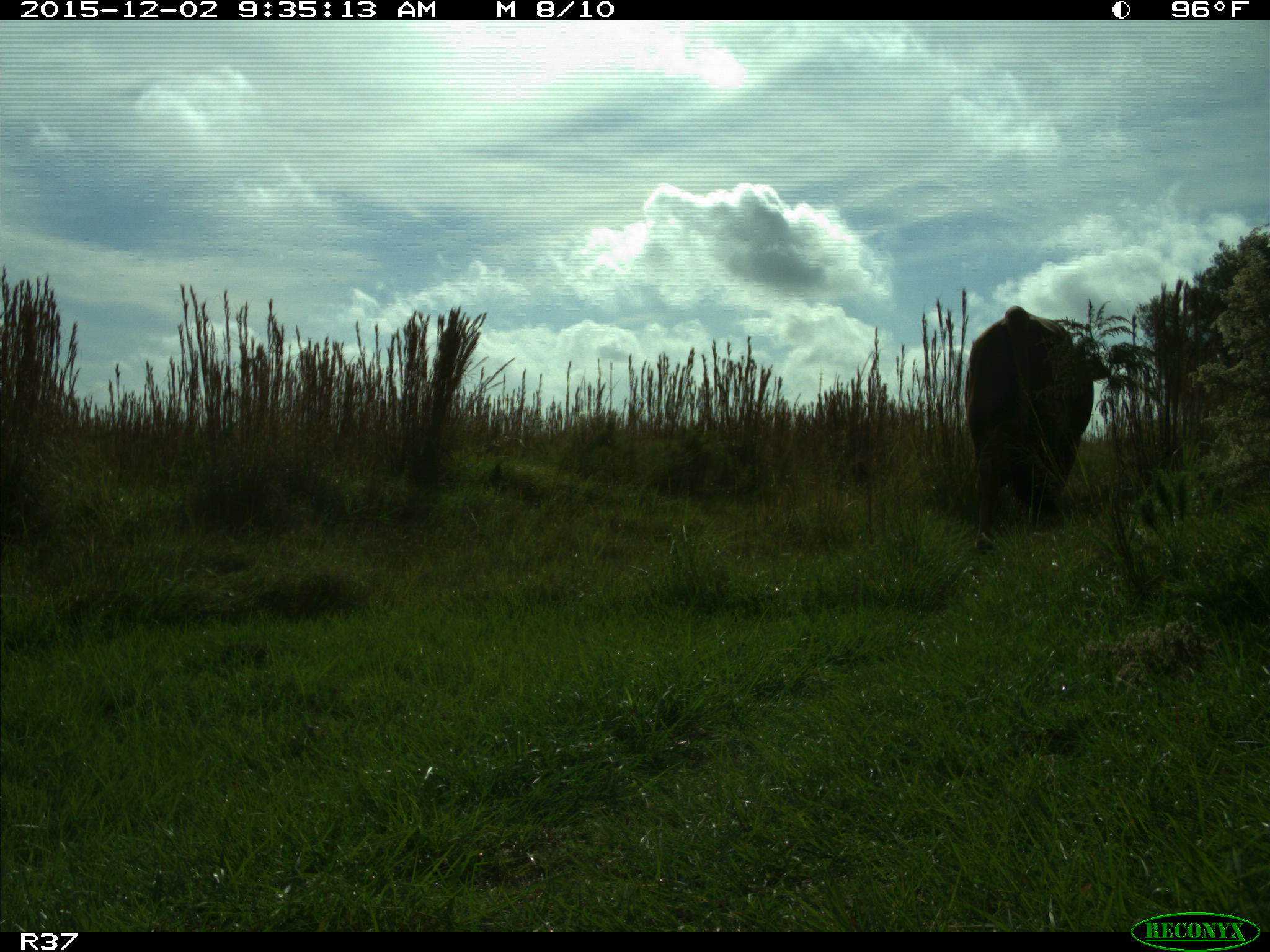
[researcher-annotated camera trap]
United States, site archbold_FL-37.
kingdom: Animalia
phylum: Chordata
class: Mammalia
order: Artiodactyla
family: Bovidae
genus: Bos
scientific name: Bos taurus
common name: domestic cow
Bos taurus (domestic cow).